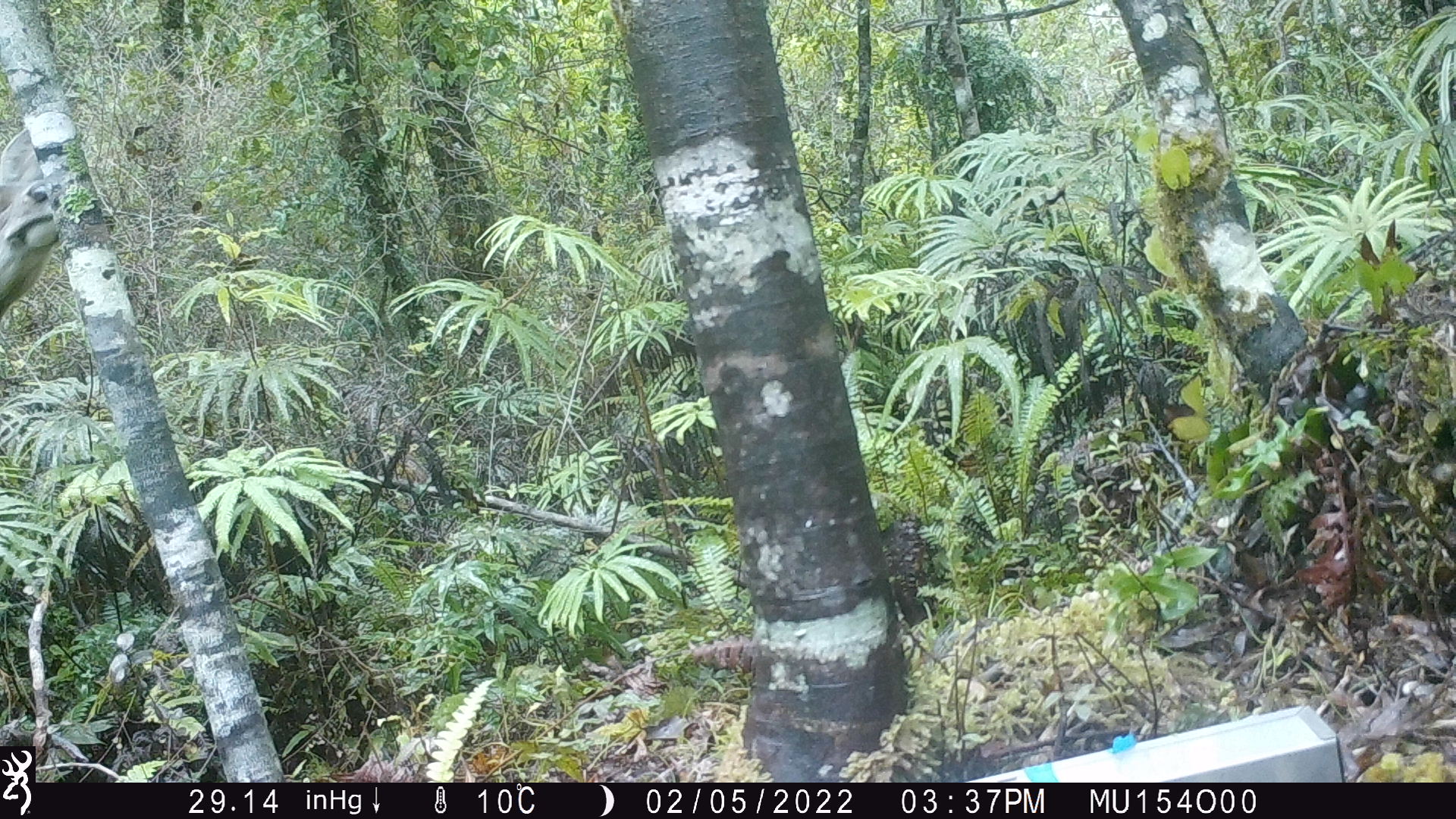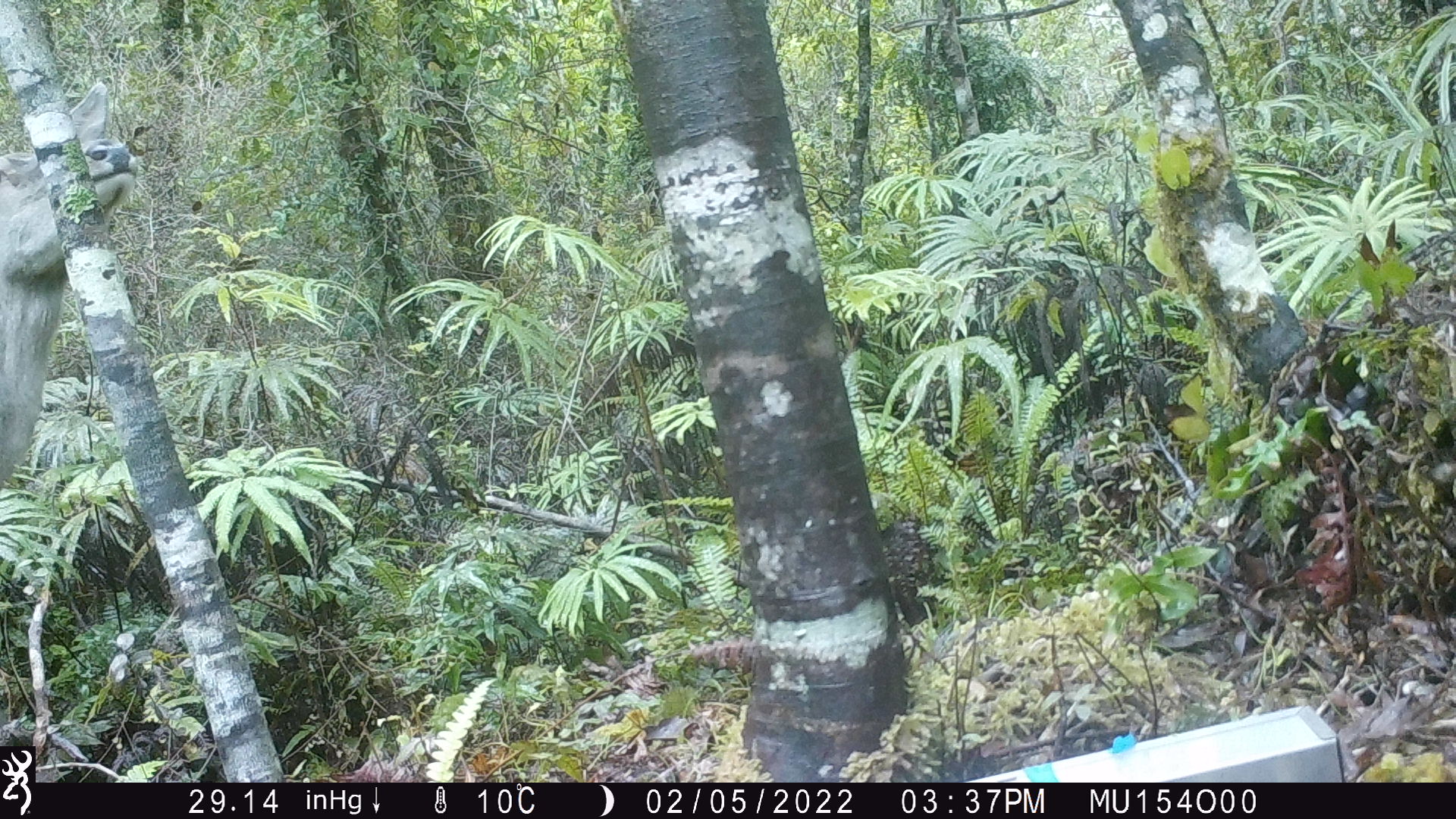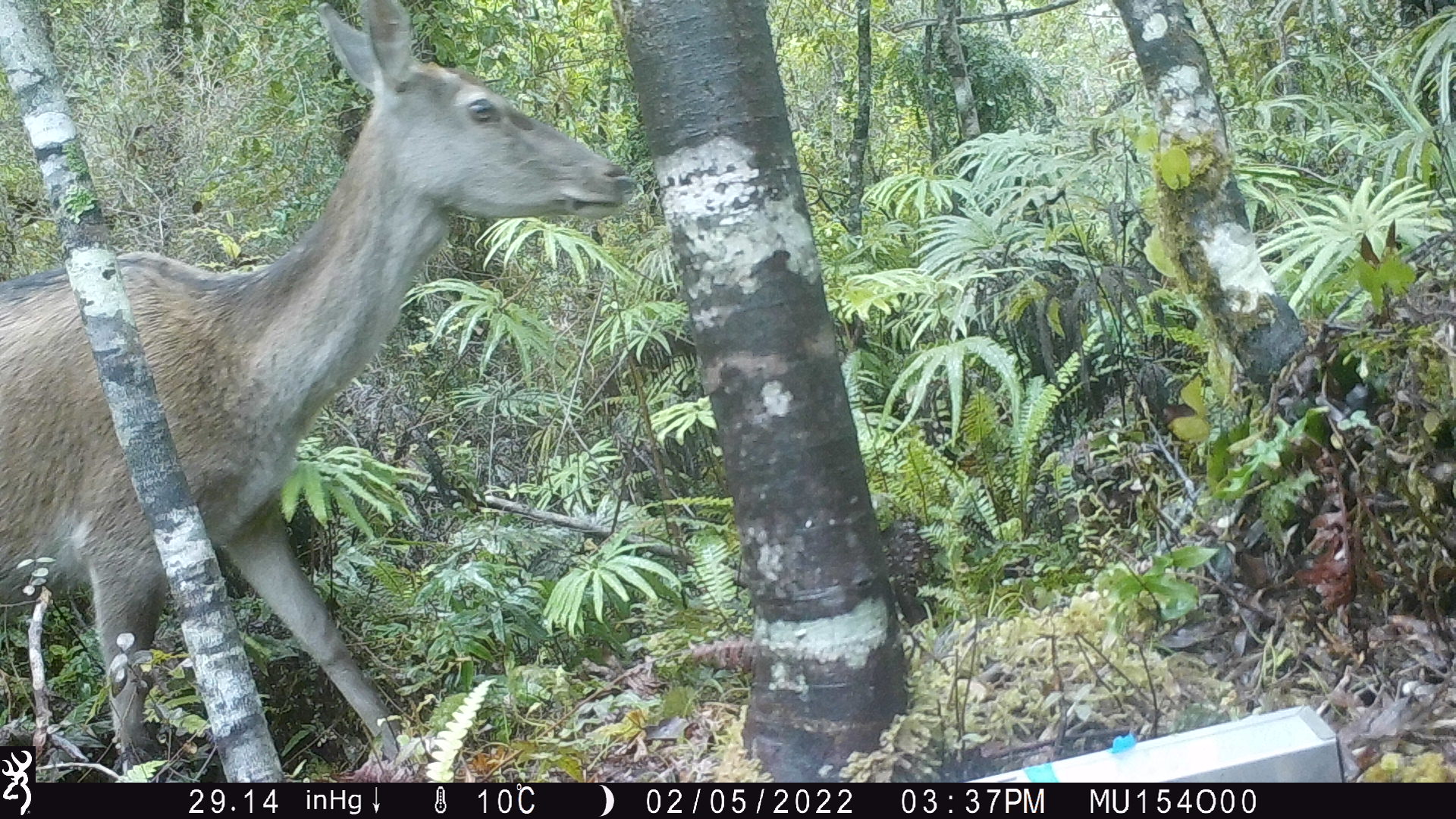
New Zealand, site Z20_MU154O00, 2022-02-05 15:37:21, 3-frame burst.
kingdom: Animalia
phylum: Chordata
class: Mammalia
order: Artiodactyla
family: Cervidae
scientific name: Cervidae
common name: deer